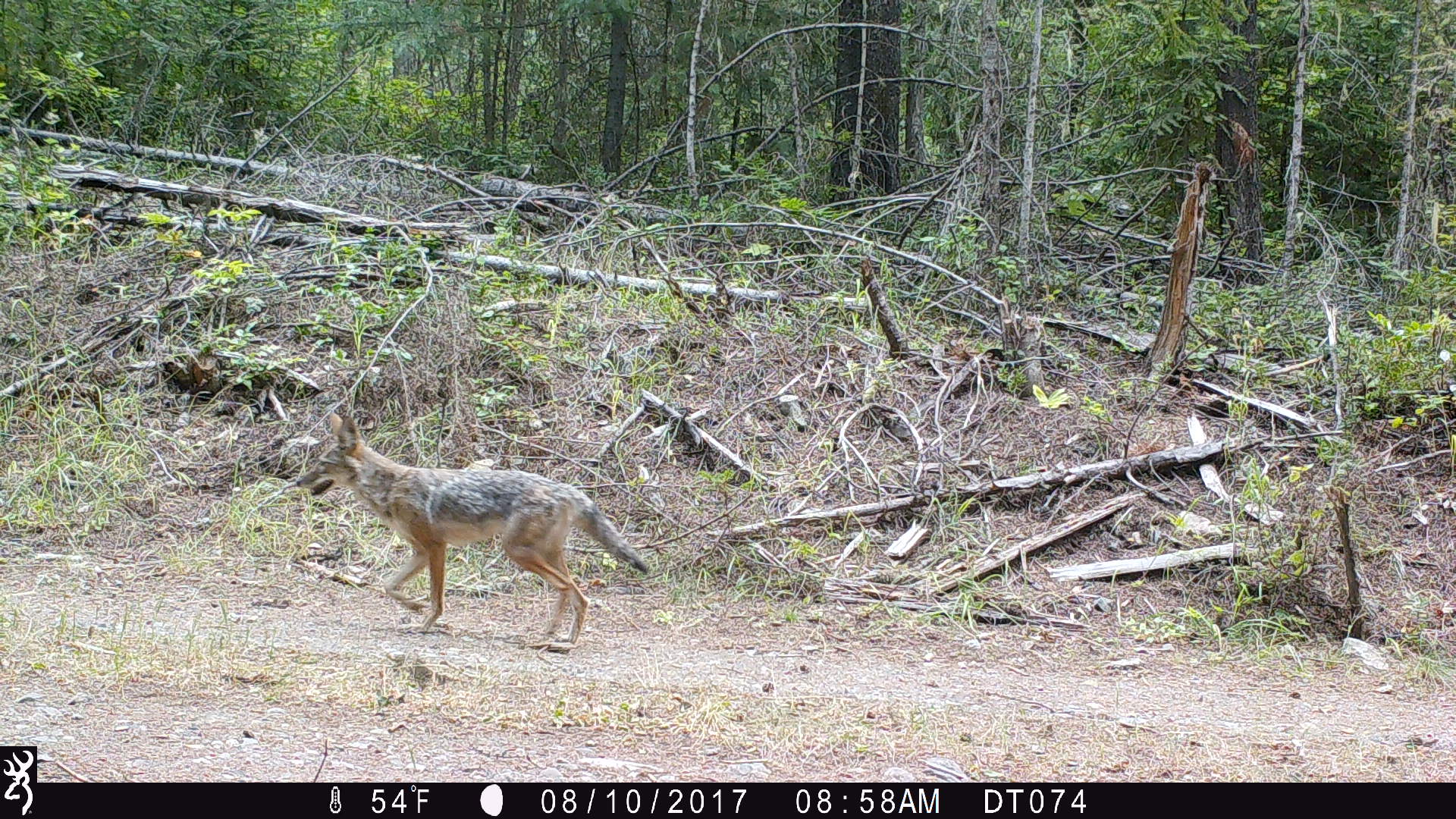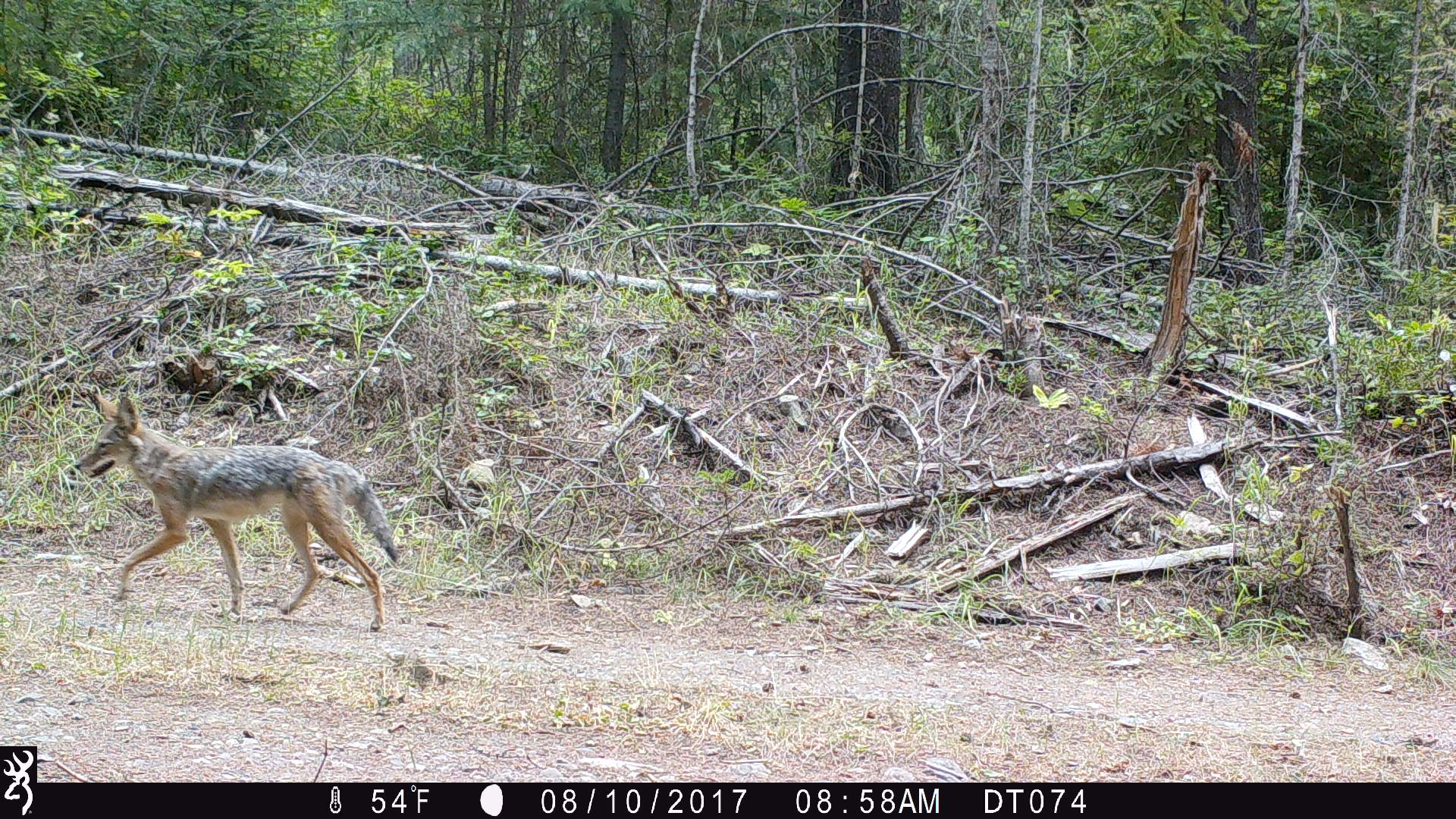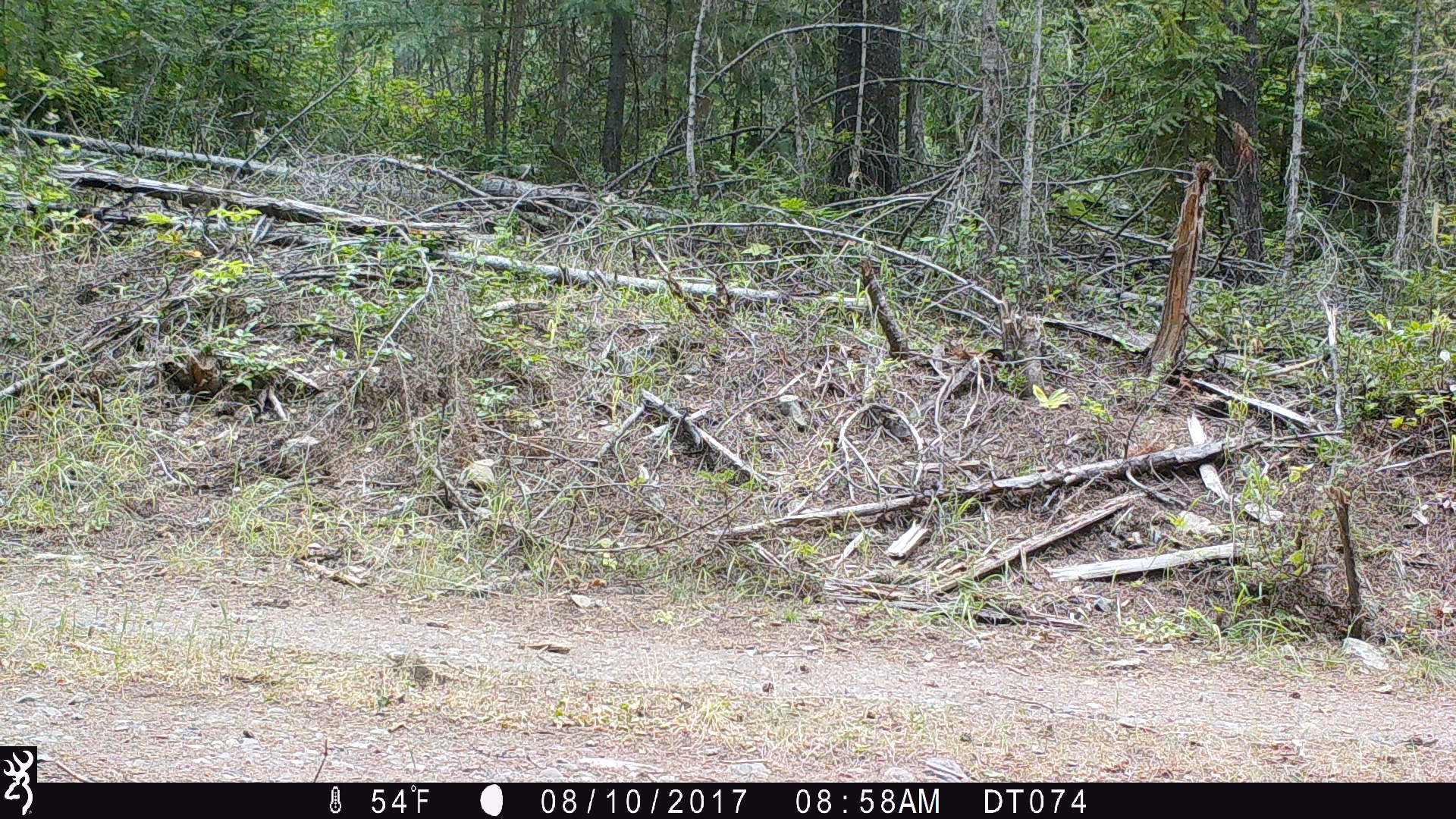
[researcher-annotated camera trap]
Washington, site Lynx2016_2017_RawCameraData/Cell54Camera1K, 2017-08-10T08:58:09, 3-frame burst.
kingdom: Animalia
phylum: Chordata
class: Mammalia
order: Carnivora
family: Canidae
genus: Canis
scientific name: Canis latrans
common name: coyote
Canis latrans (coyote). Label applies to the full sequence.